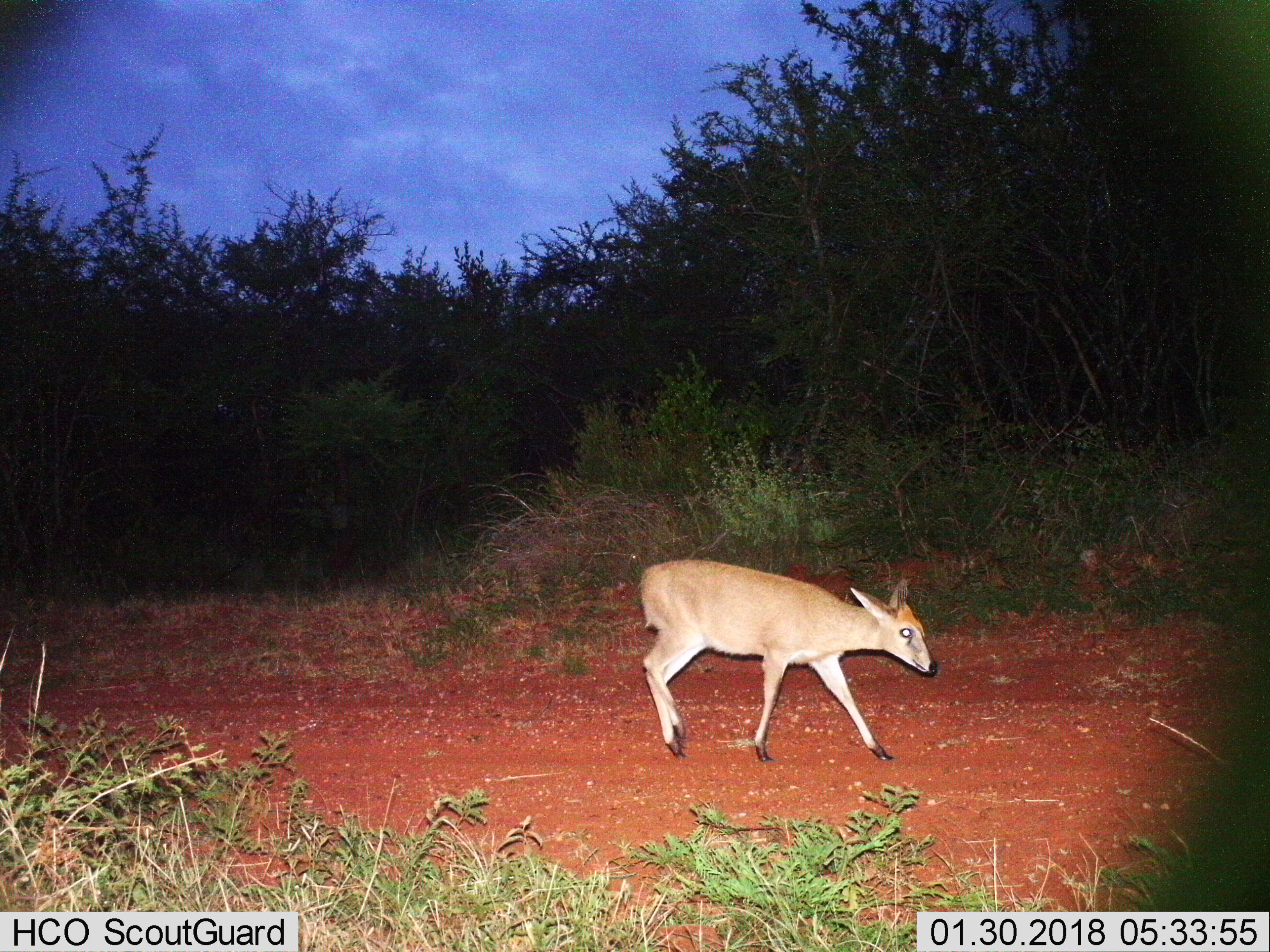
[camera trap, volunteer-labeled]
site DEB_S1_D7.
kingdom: Animalia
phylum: Chordata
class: Mammalia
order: Artiodactyla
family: Bovidae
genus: Sylvicapra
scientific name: Sylvicapra grimmia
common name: common duiker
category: duikercommongrey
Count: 1.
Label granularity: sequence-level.